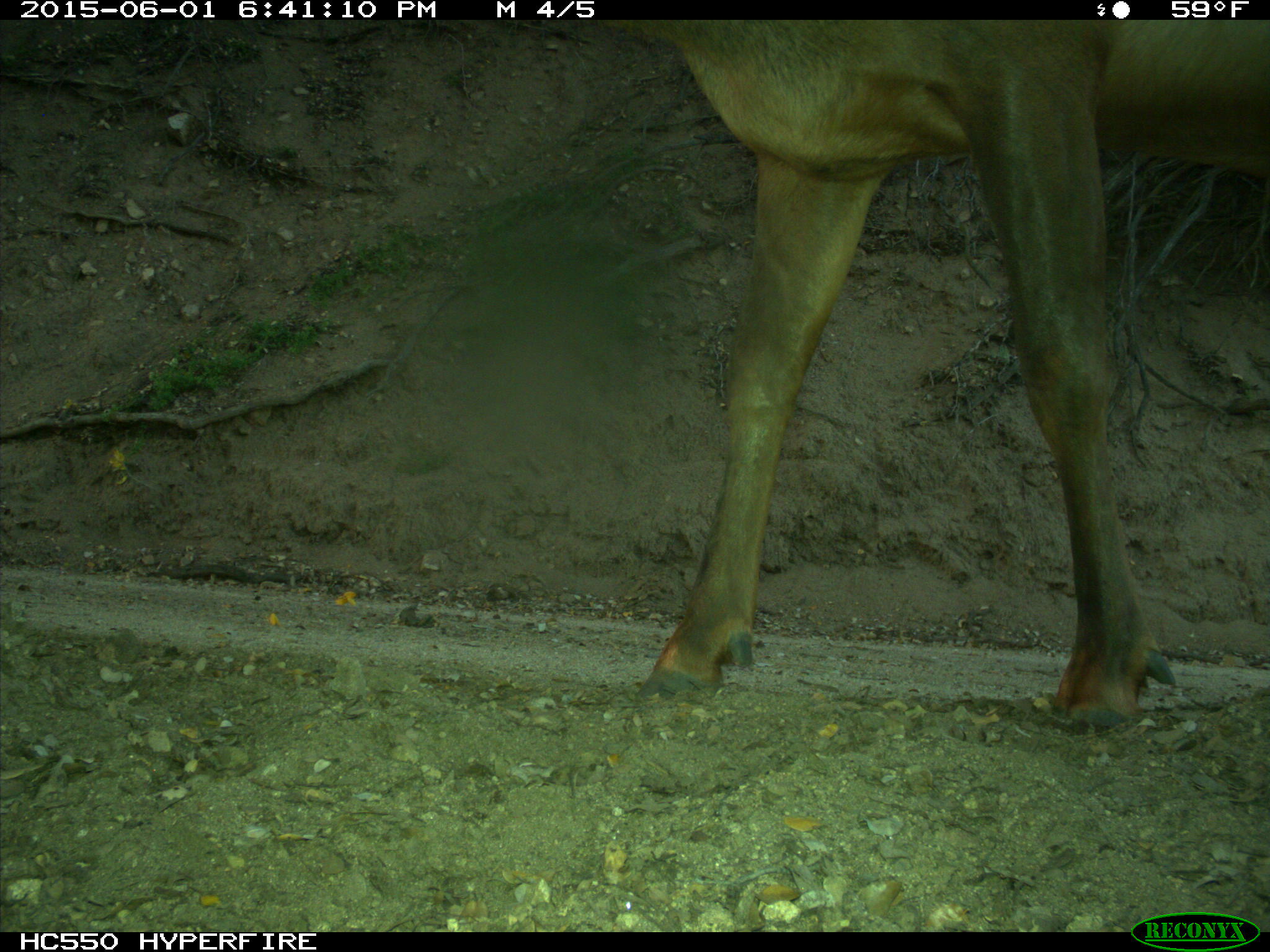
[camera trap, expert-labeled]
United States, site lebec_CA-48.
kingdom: Animalia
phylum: Chordata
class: Mammalia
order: Artiodactyla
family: Cervidae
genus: Cervus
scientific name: Cervus canadensis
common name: elk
Cervus canadensis (elk).